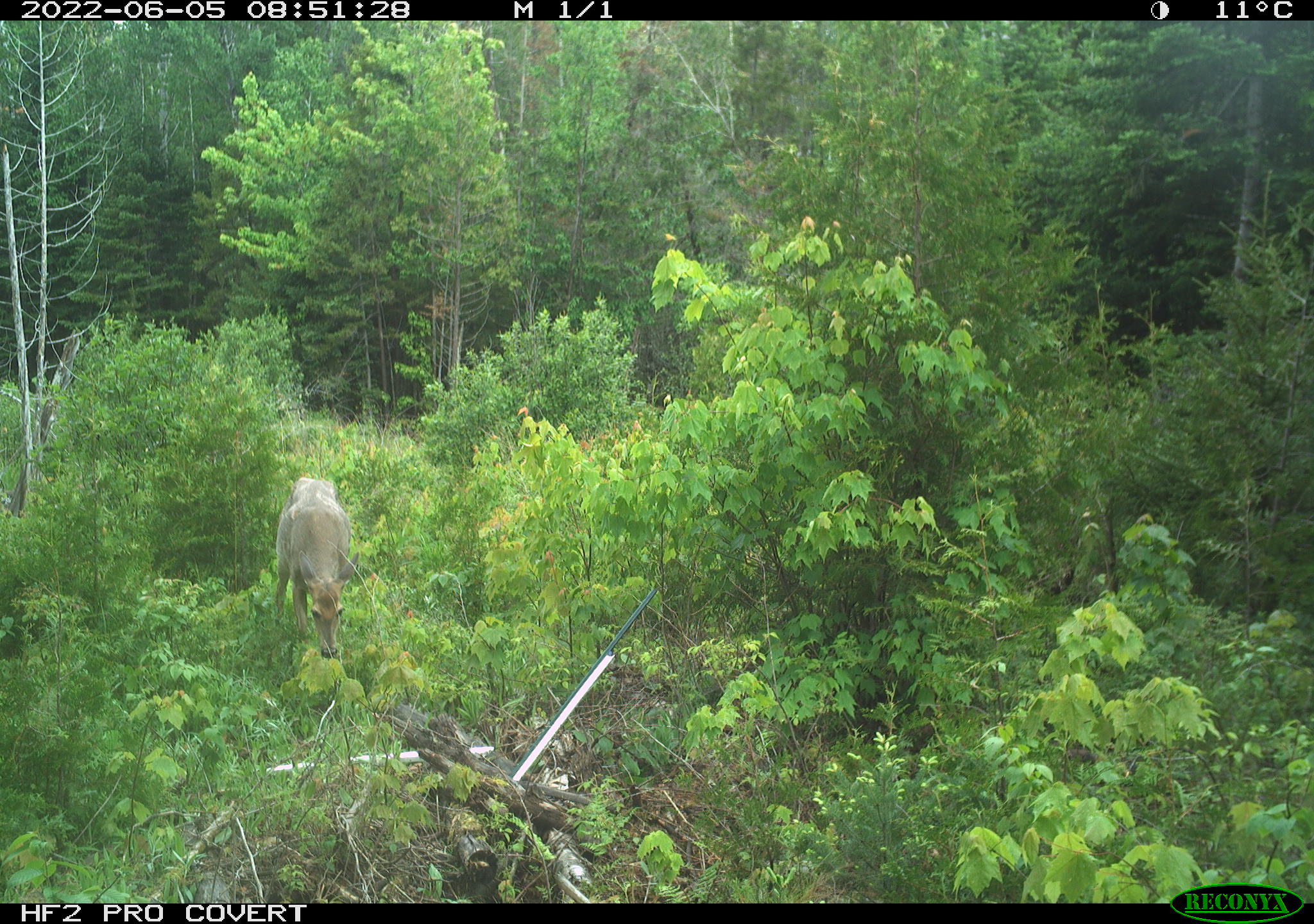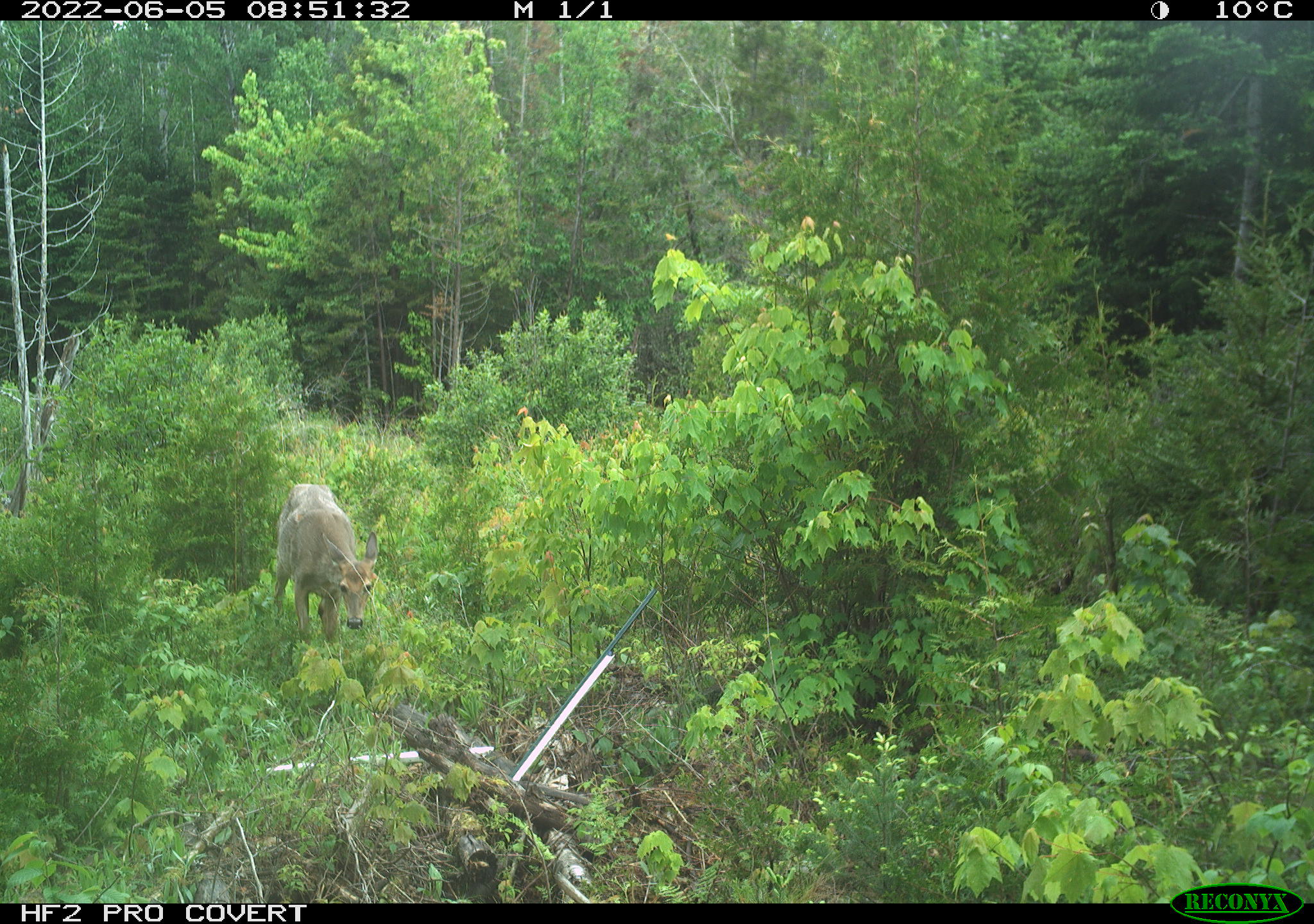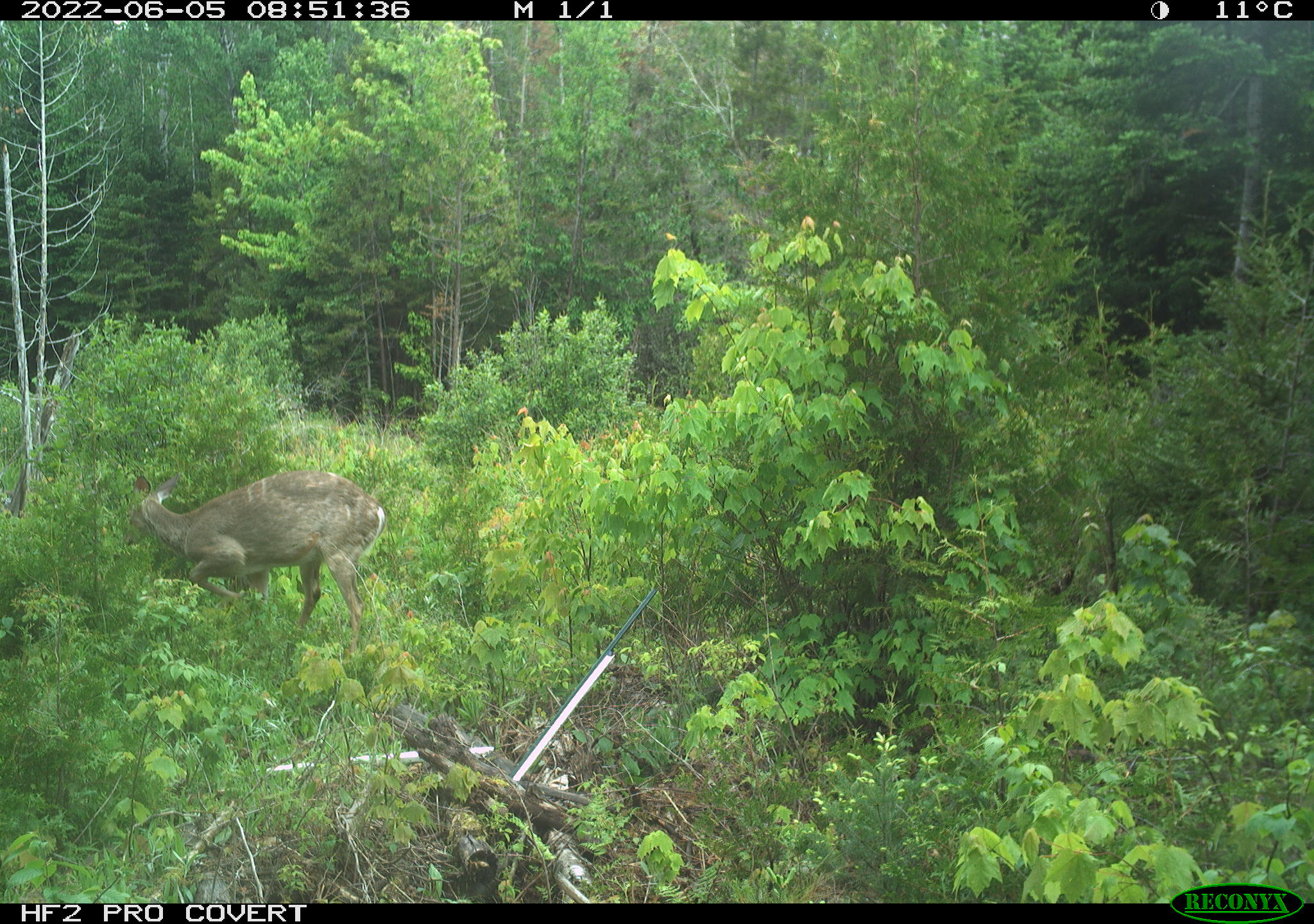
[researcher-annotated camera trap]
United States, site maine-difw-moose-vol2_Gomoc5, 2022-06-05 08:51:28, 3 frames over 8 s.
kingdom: Animalia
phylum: Chordata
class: Mammalia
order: Artiodactyla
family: Cervidae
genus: Odocoileus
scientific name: Odocoileus virginianus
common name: white-tailed deer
White-tailed deer (Odocoileus virginianus).